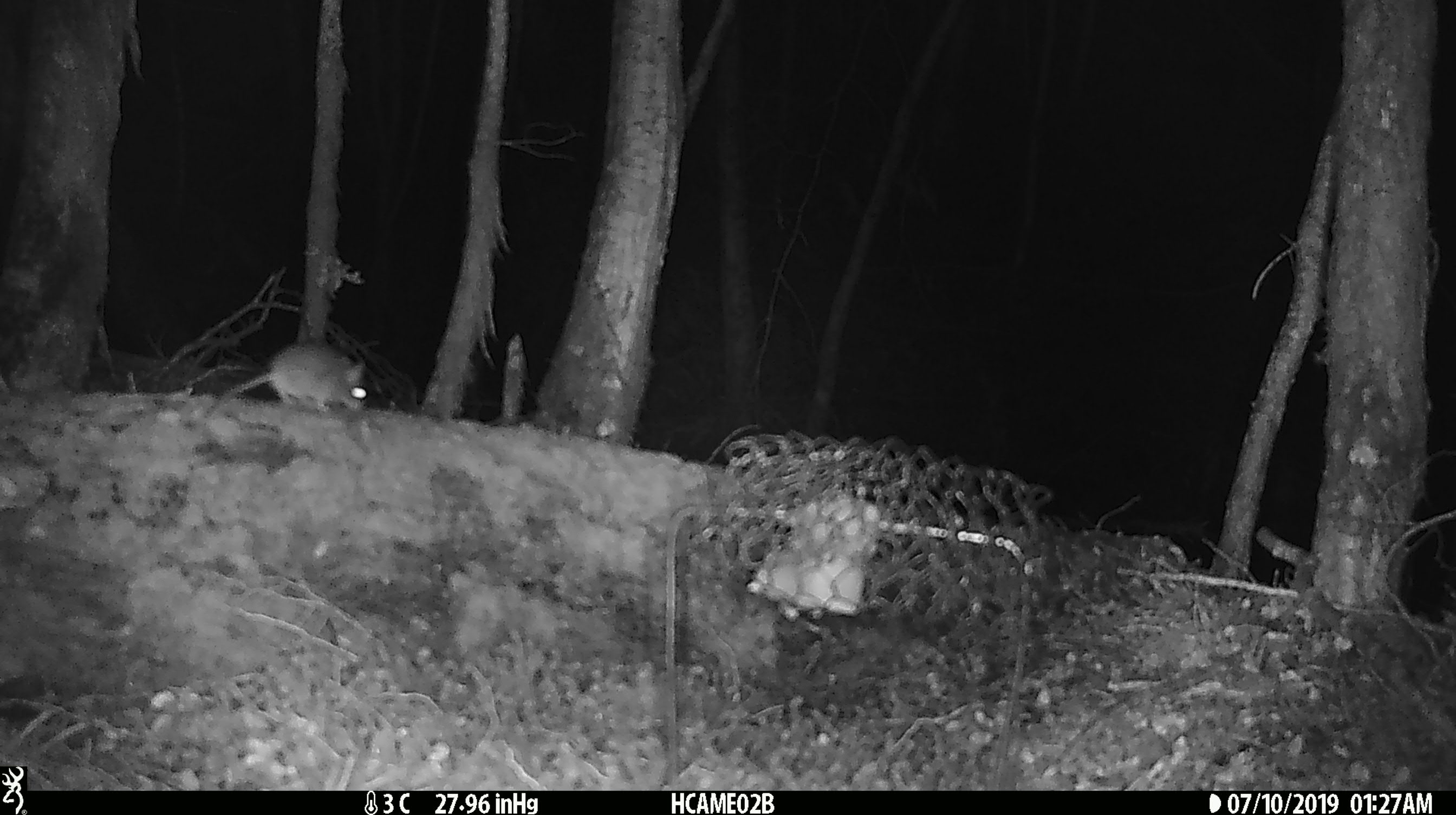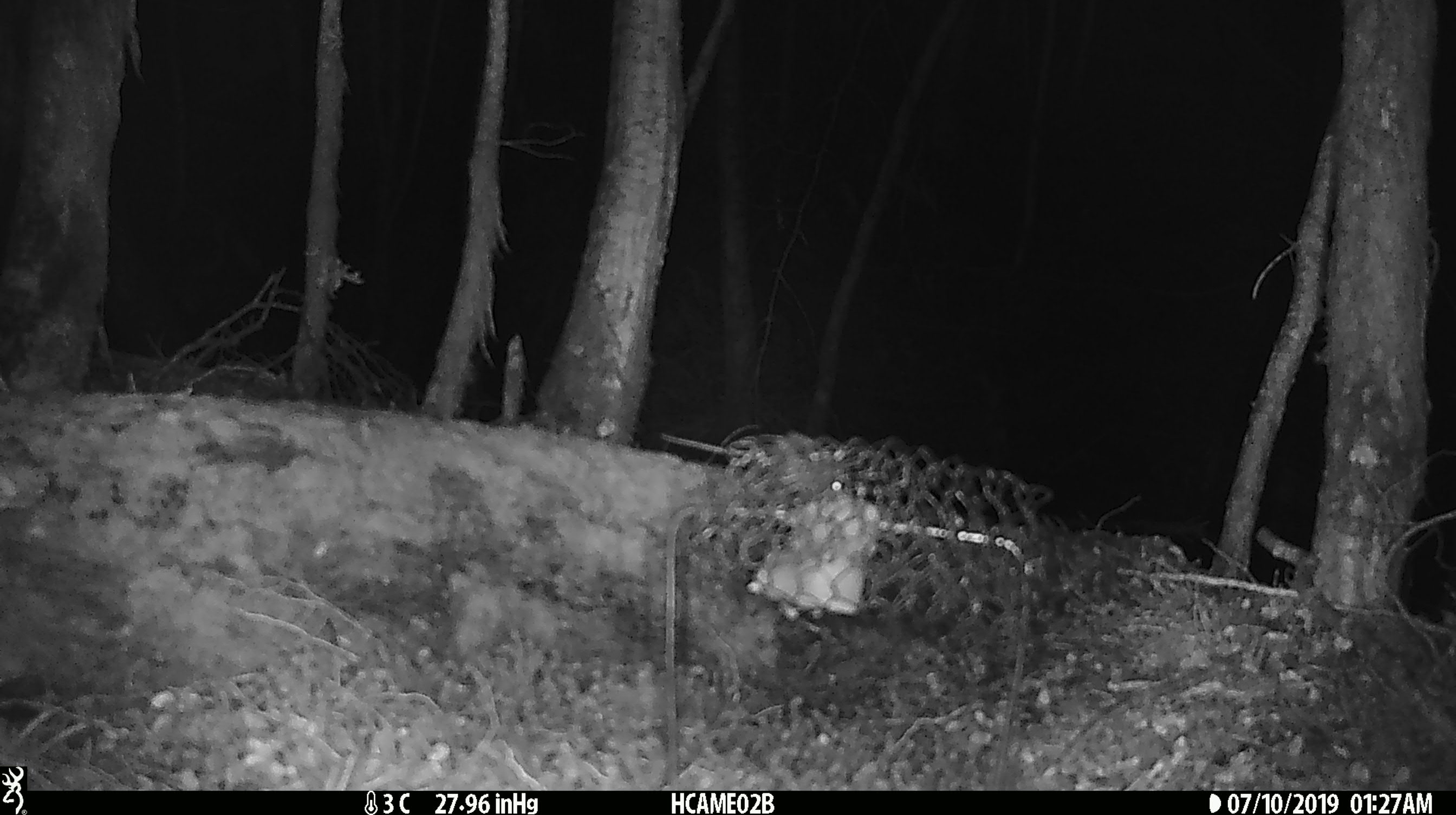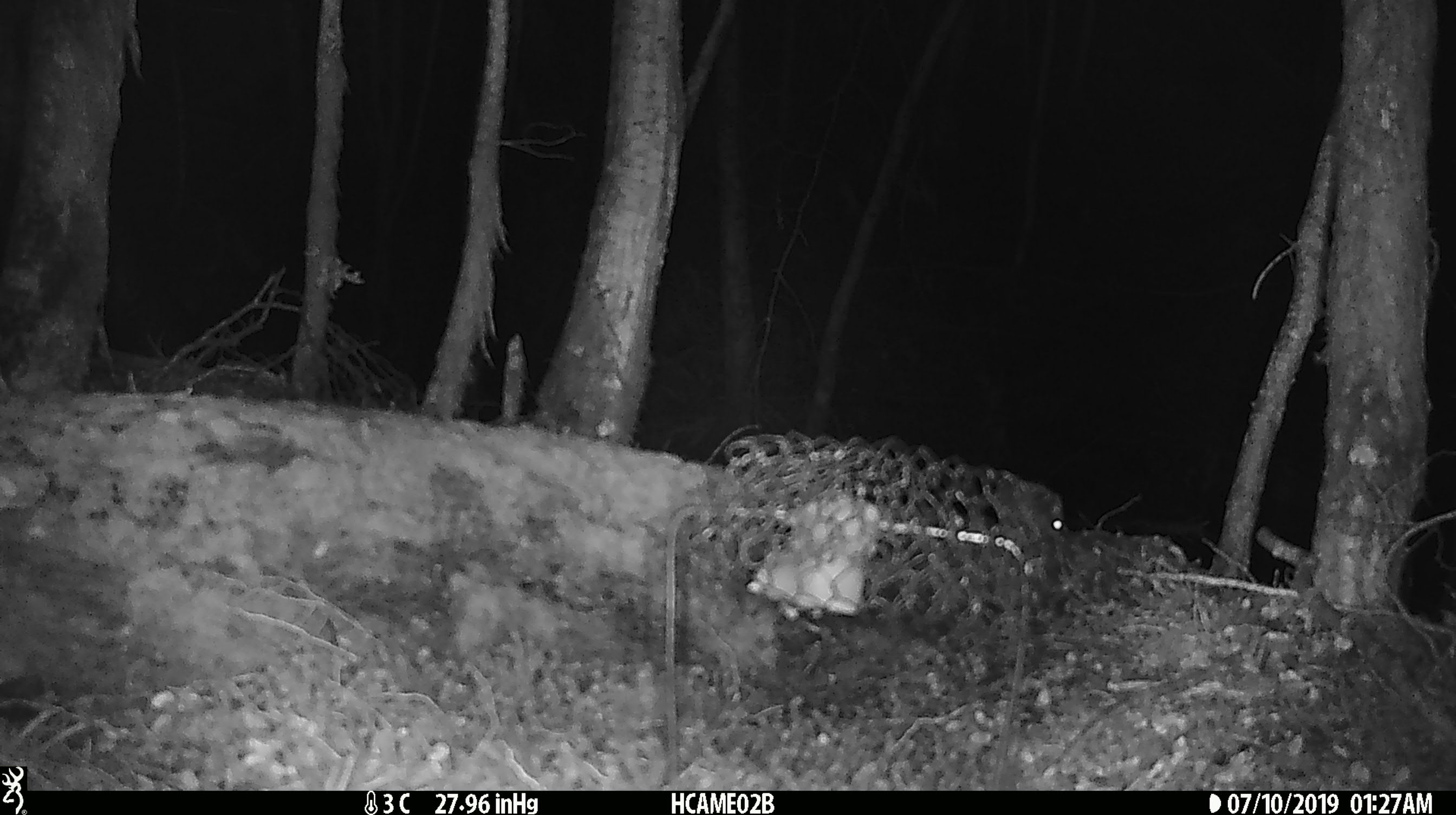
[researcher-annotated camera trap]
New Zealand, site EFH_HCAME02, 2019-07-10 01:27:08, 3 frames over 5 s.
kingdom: Animalia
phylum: Chordata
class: Mammalia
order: Rodentia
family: Muridae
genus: Mus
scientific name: Mus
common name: mouse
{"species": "mouse (Mus)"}